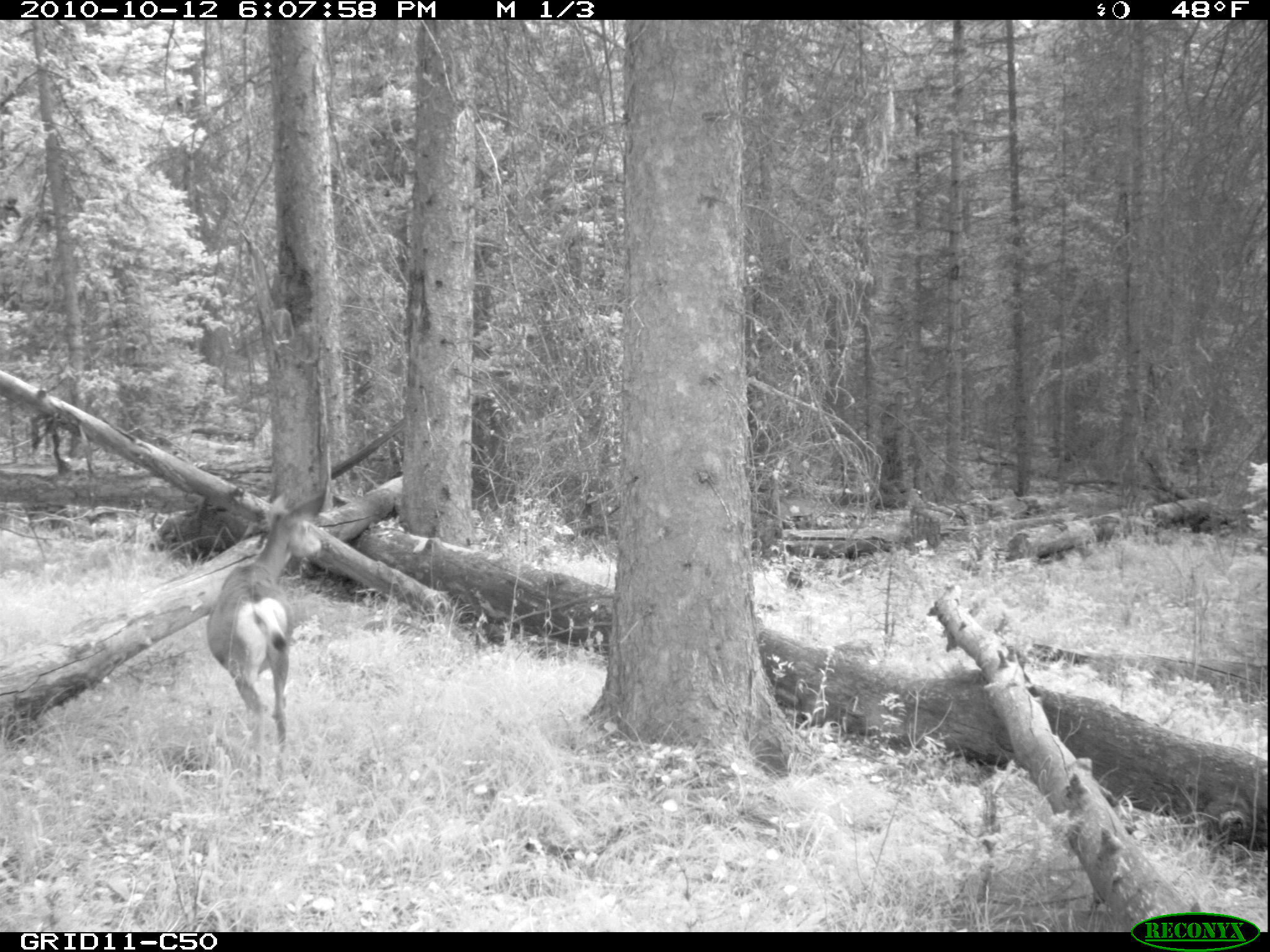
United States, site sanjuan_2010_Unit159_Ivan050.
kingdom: Animalia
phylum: Chordata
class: Mammalia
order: Artiodactyla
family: Cervidae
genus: Odocoileus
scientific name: Odocoileus hemionus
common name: mule deer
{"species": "Odocoileus hemionus (mule deer)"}